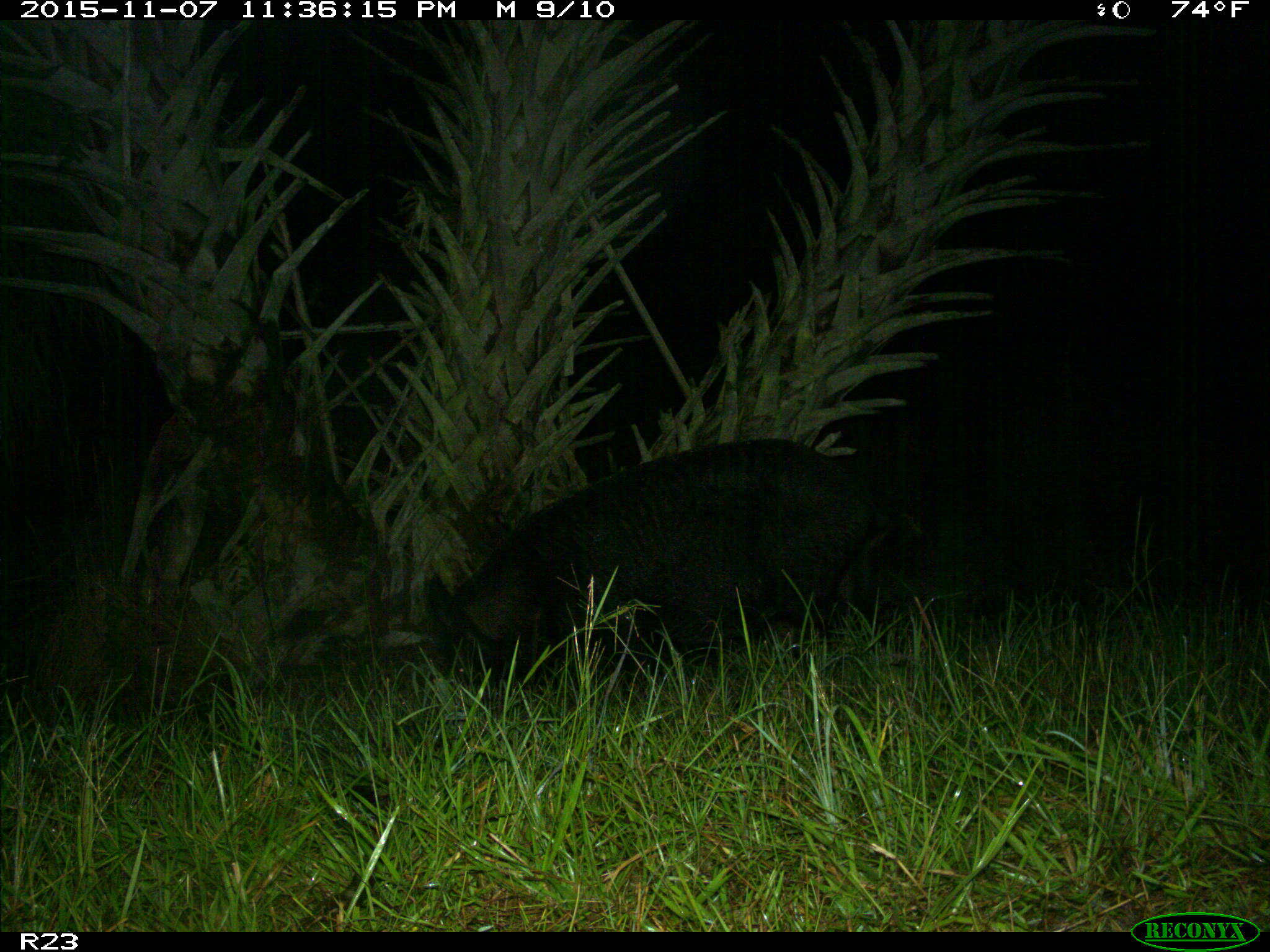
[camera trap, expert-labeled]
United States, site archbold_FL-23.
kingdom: Animalia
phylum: Chordata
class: Mammalia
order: Artiodactyla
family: Suidae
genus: Sus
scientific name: Sus scrofa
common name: wild boar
Sus scrofa (wild boar).